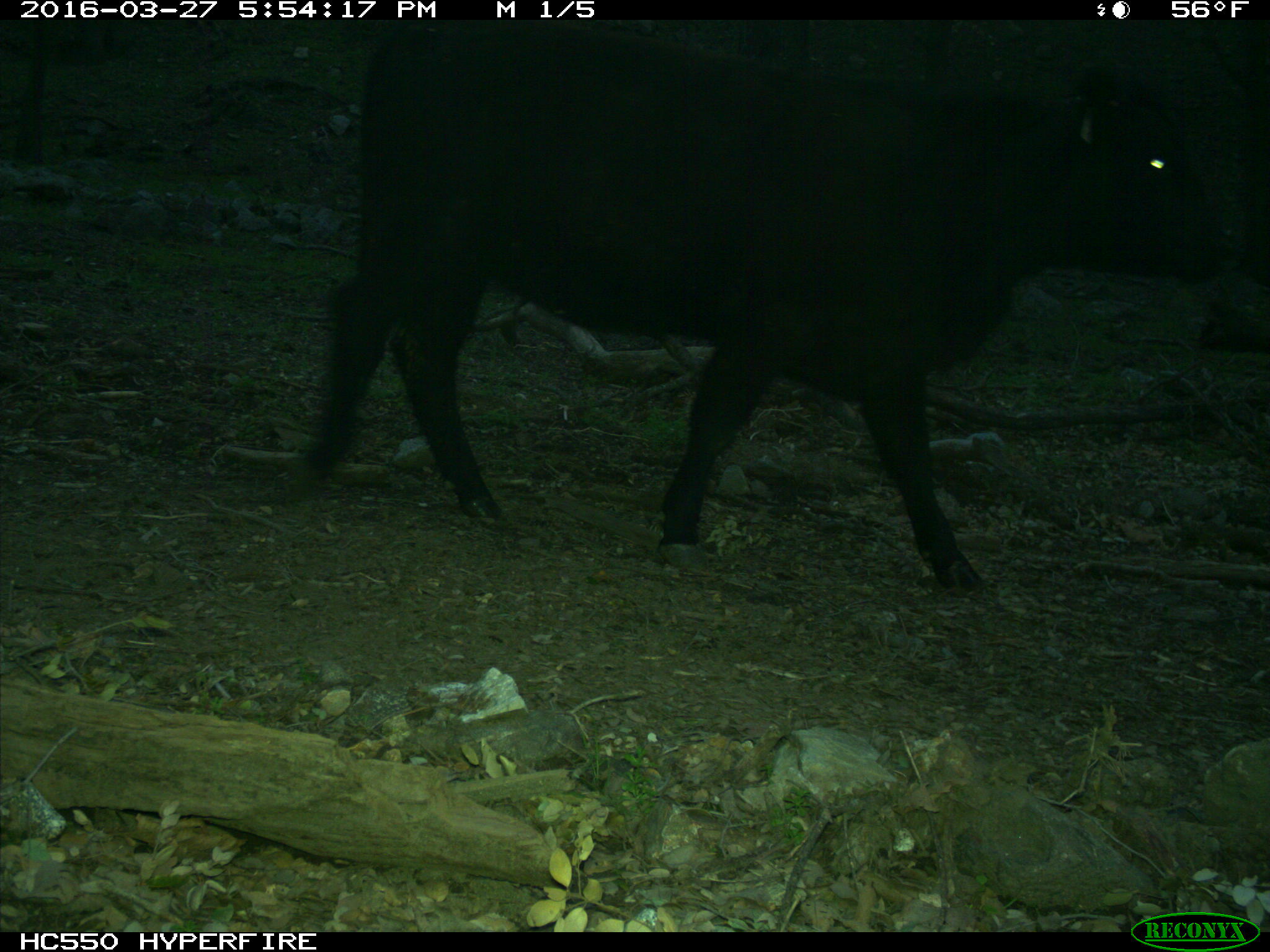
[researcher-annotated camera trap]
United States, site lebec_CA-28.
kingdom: Animalia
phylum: Chordata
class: Mammalia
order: Artiodactyla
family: Bovidae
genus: Bos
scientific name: Bos taurus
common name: domestic cow